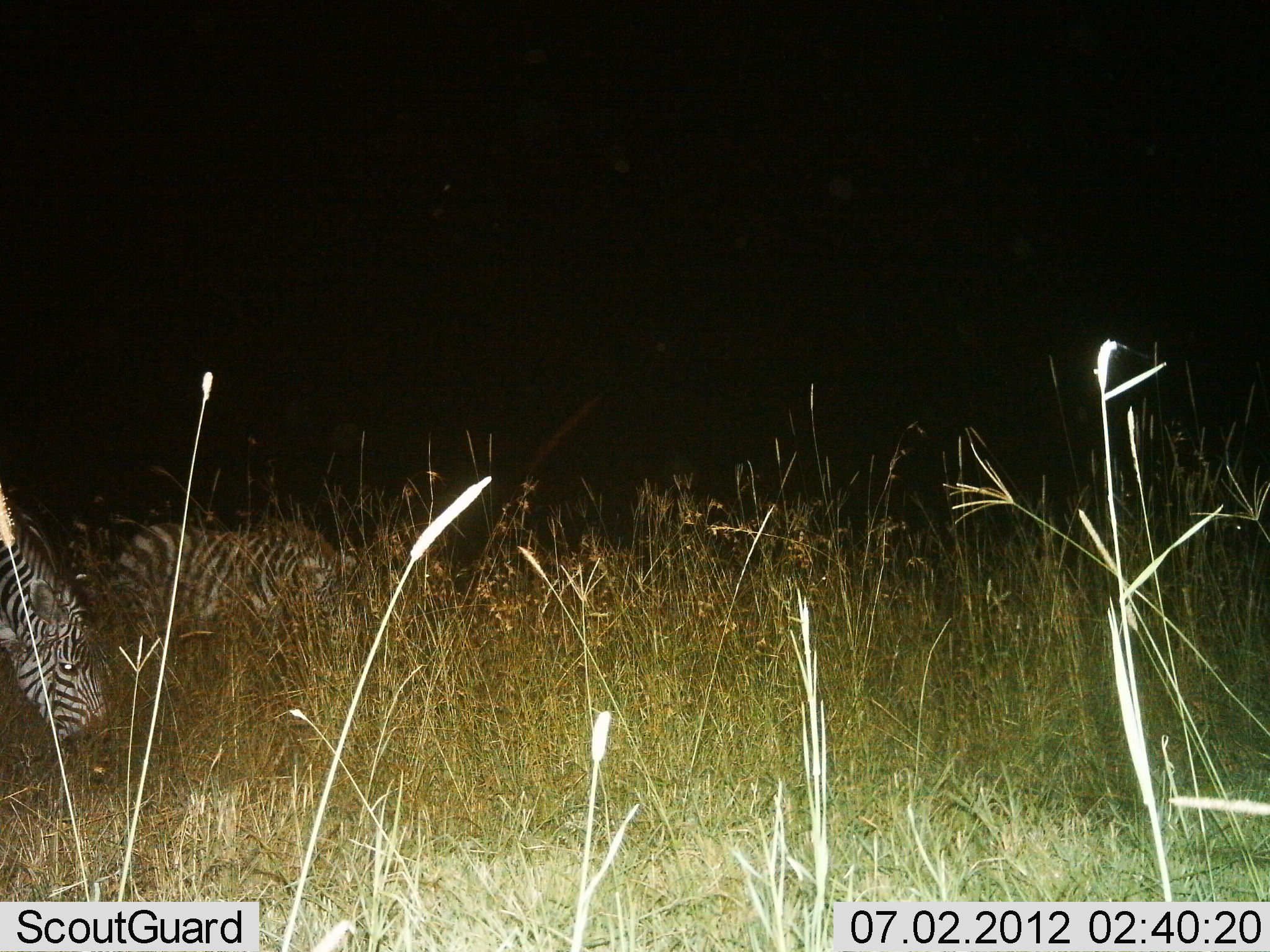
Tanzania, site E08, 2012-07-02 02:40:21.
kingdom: Animalia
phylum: Chordata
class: Mammalia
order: Perissodactyla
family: Equidae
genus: Equus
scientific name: Equus quagga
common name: plains zebra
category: zebra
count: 2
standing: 40%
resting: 0%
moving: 0%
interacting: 0%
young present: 0%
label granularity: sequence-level